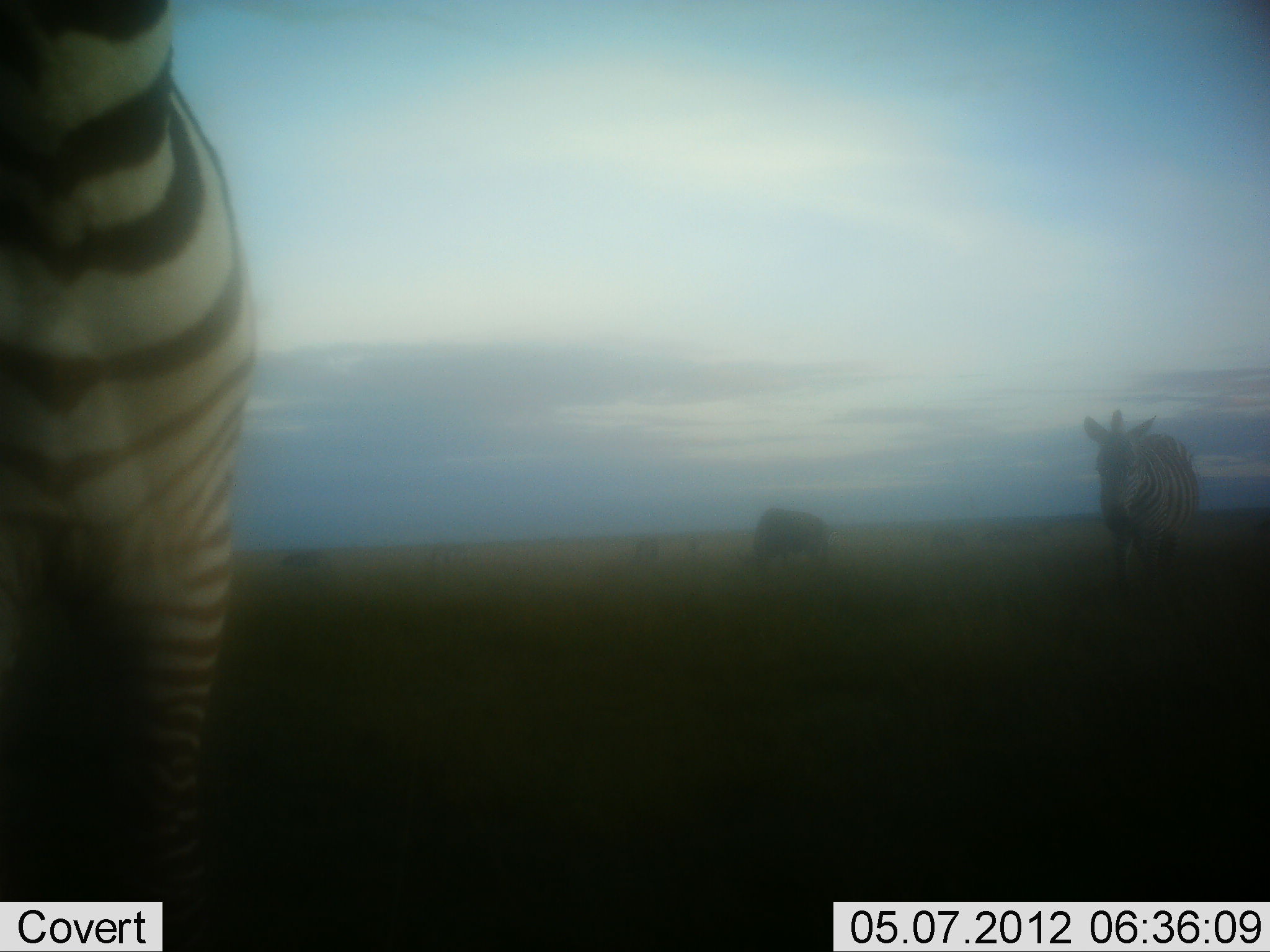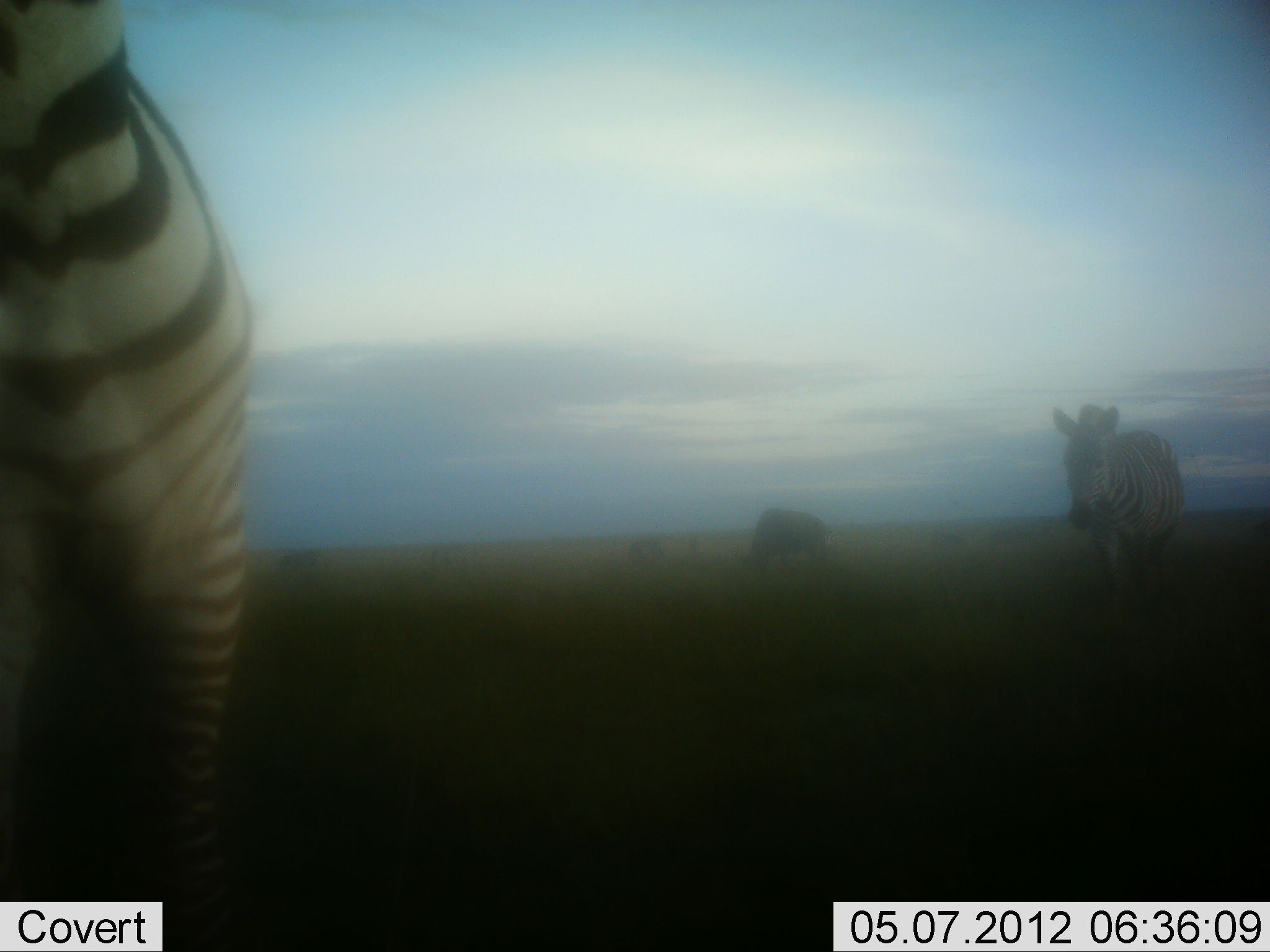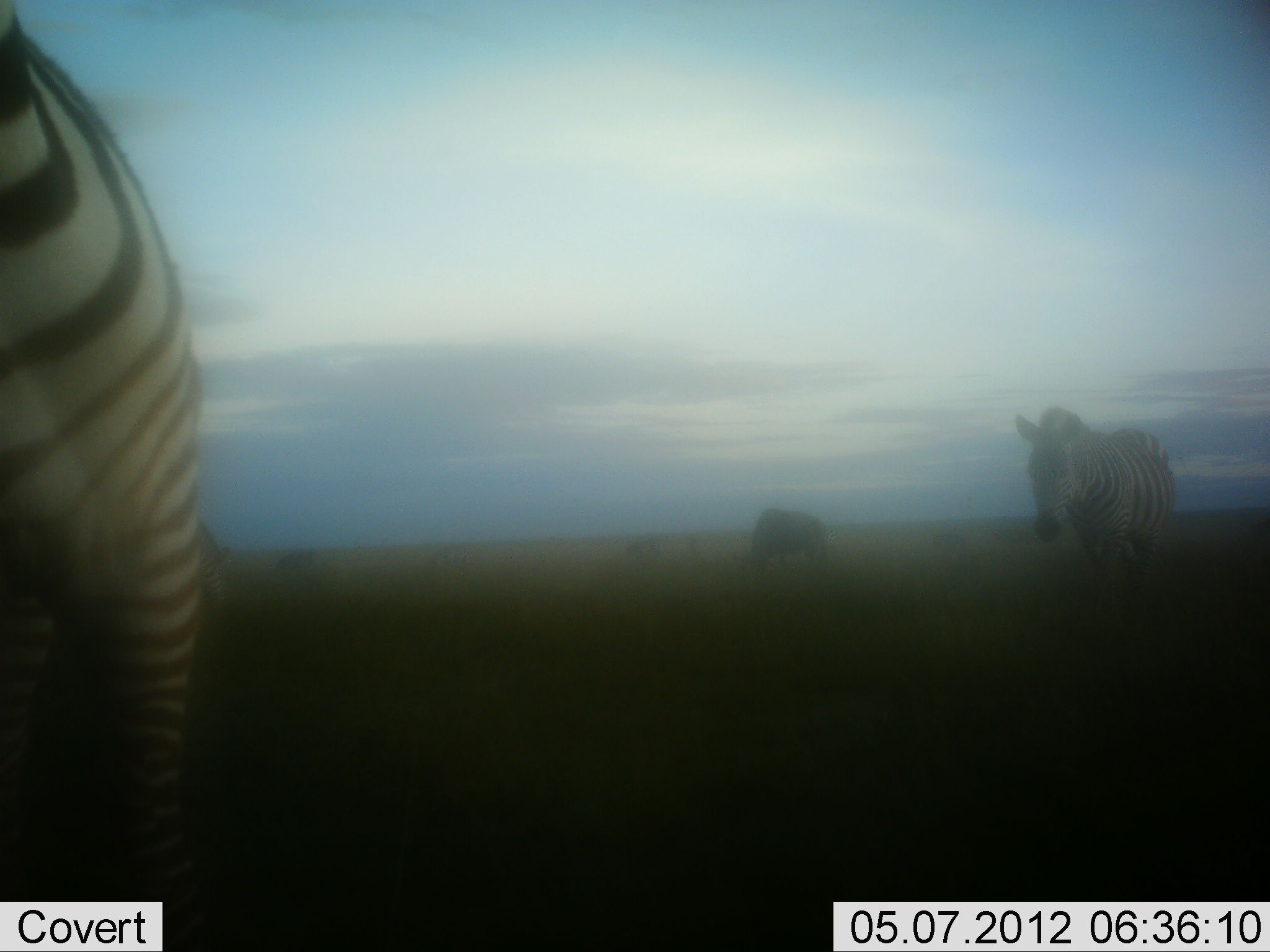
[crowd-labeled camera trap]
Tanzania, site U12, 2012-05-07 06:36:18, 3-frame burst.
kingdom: Animalia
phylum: Chordata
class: Mammalia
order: Perissodactyla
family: Equidae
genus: Equus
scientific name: Equus quagga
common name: plains zebra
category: zebra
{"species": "zebra (plains zebra) (Equus quagga)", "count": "2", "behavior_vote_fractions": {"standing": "28%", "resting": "0%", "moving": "78%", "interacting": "0%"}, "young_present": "0%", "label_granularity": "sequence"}